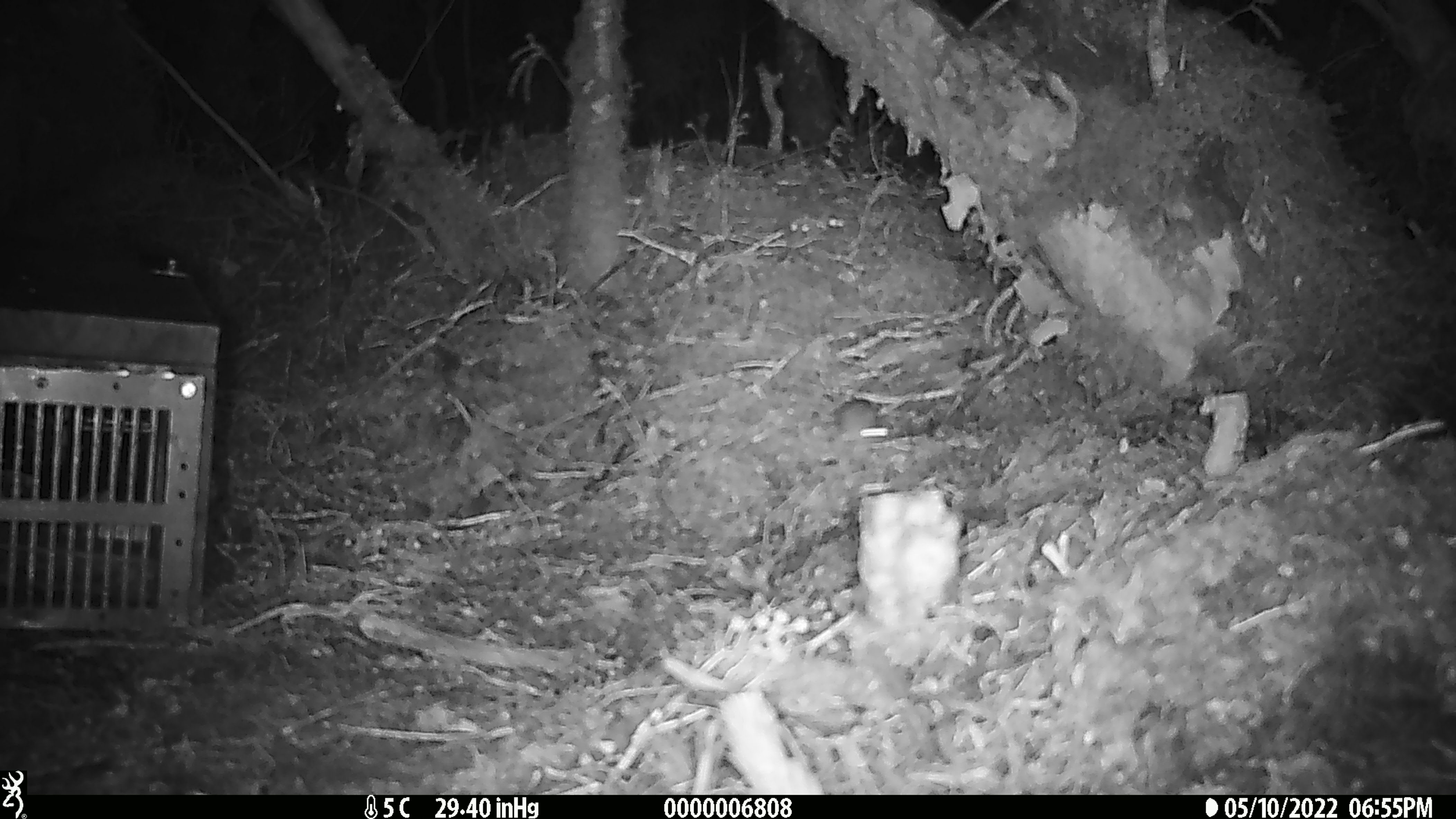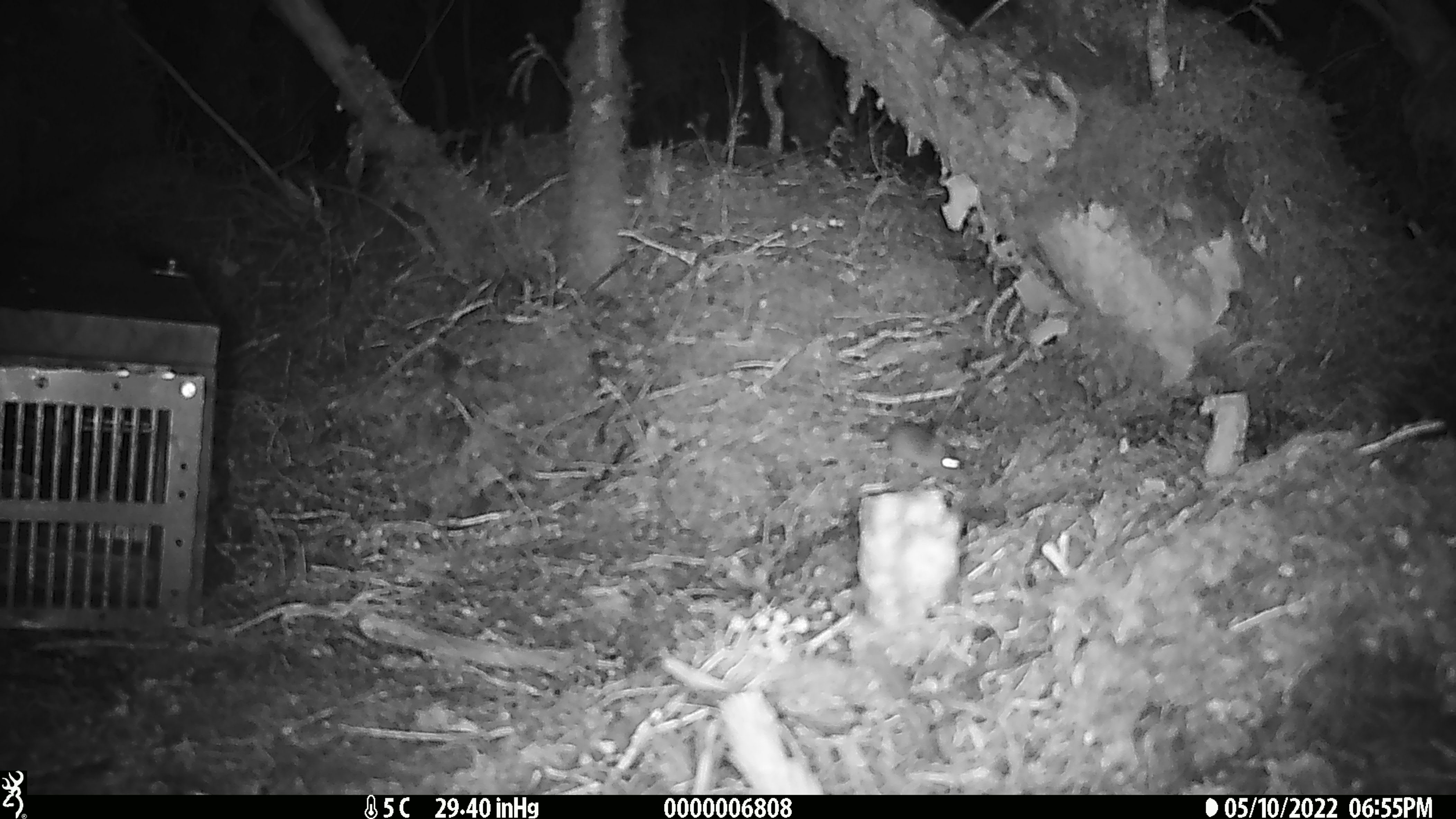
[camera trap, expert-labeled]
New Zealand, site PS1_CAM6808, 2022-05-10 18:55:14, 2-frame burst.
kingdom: Animalia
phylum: Chordata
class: Mammalia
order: Rodentia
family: Muridae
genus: Mus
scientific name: Mus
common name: mouse